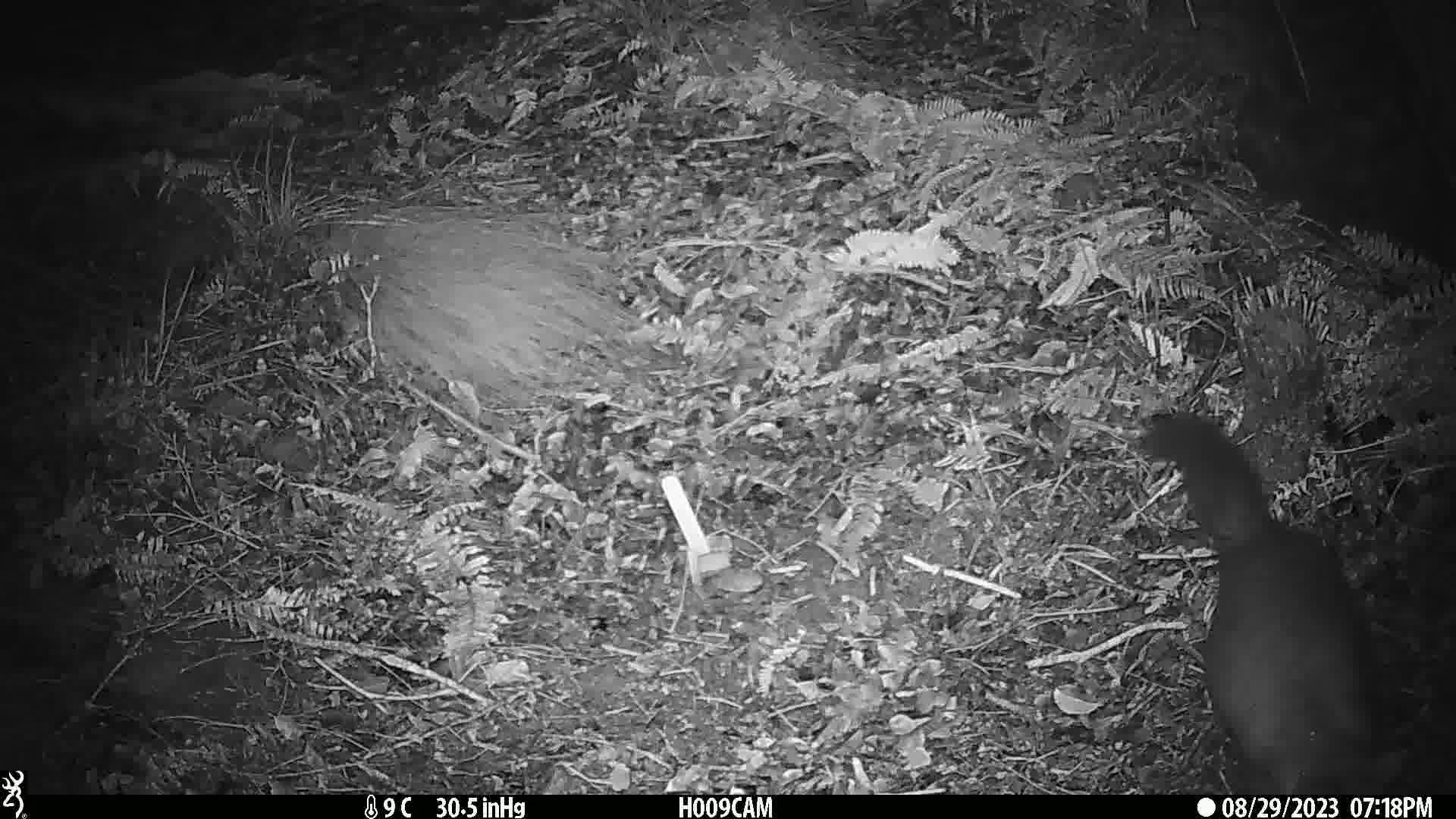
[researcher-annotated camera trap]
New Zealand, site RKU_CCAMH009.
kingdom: Animalia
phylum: Chordata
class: Mammalia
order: Diprotodontia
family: Phalangeridae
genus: Trichosurus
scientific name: Trichosurus vulpecula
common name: common brushtail possum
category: possum